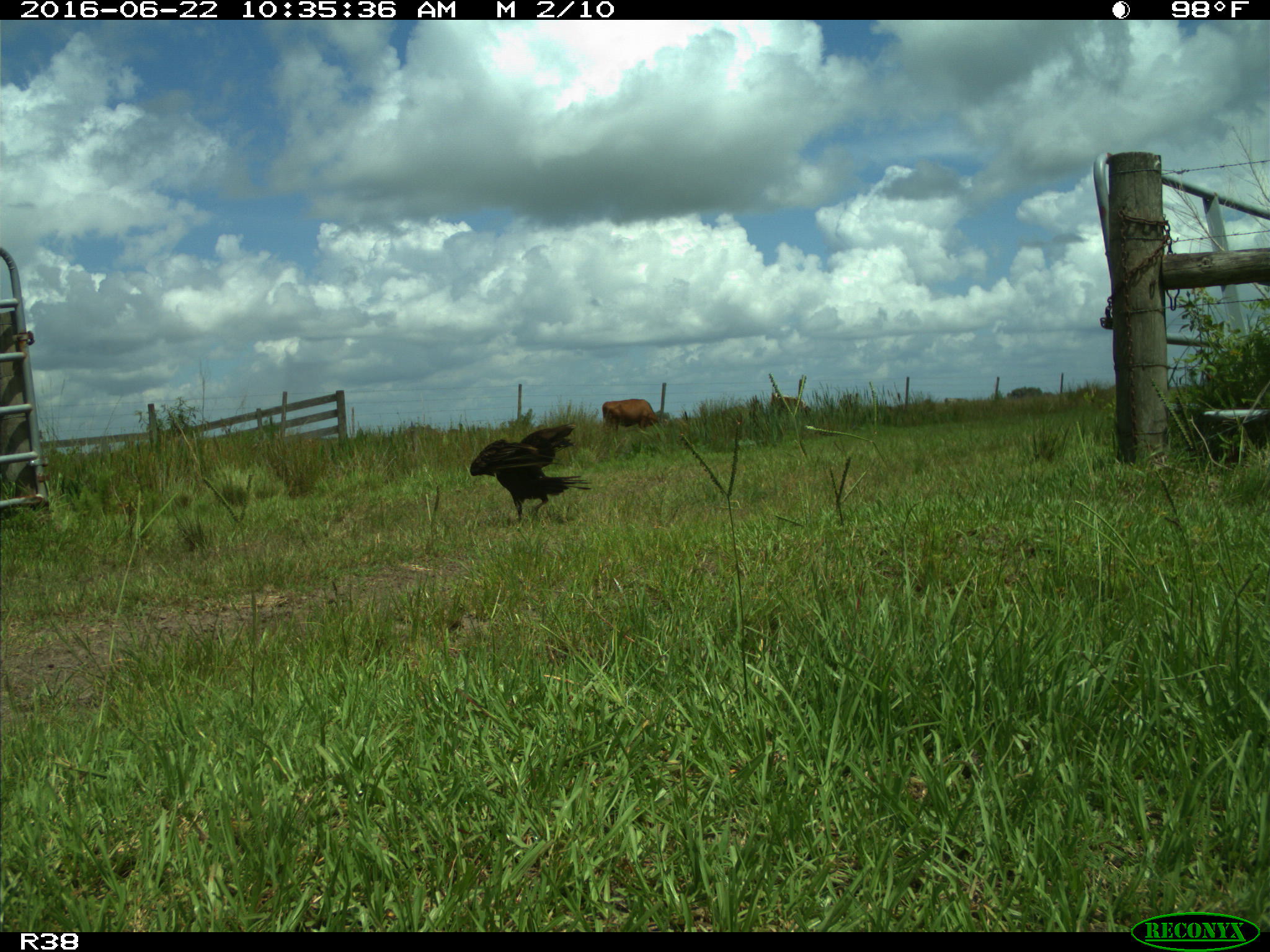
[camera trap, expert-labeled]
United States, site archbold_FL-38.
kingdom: Animalia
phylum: Chordata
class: Mammalia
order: Artiodactyla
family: Bovidae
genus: Bos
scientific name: Bos taurus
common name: domestic cow